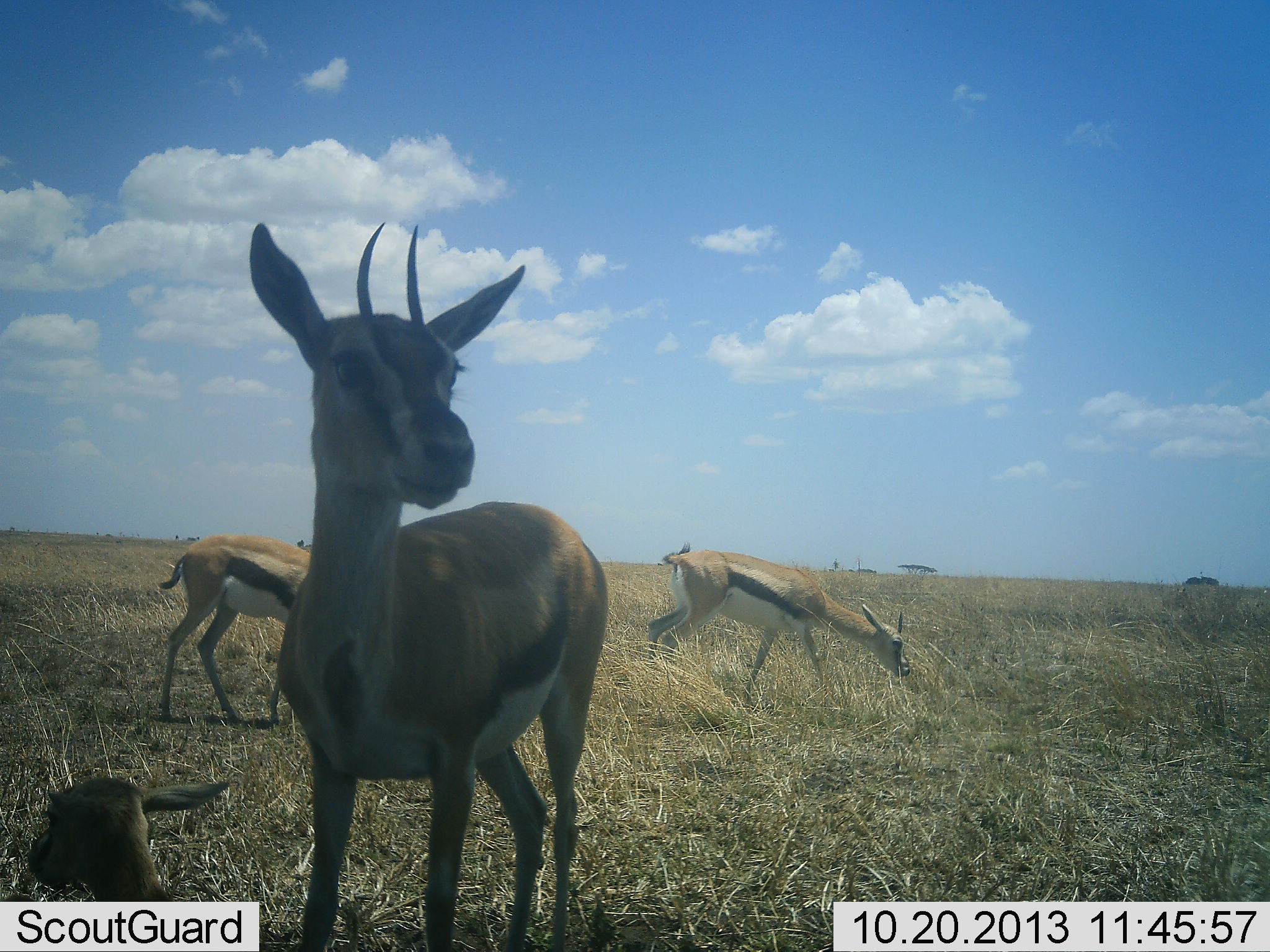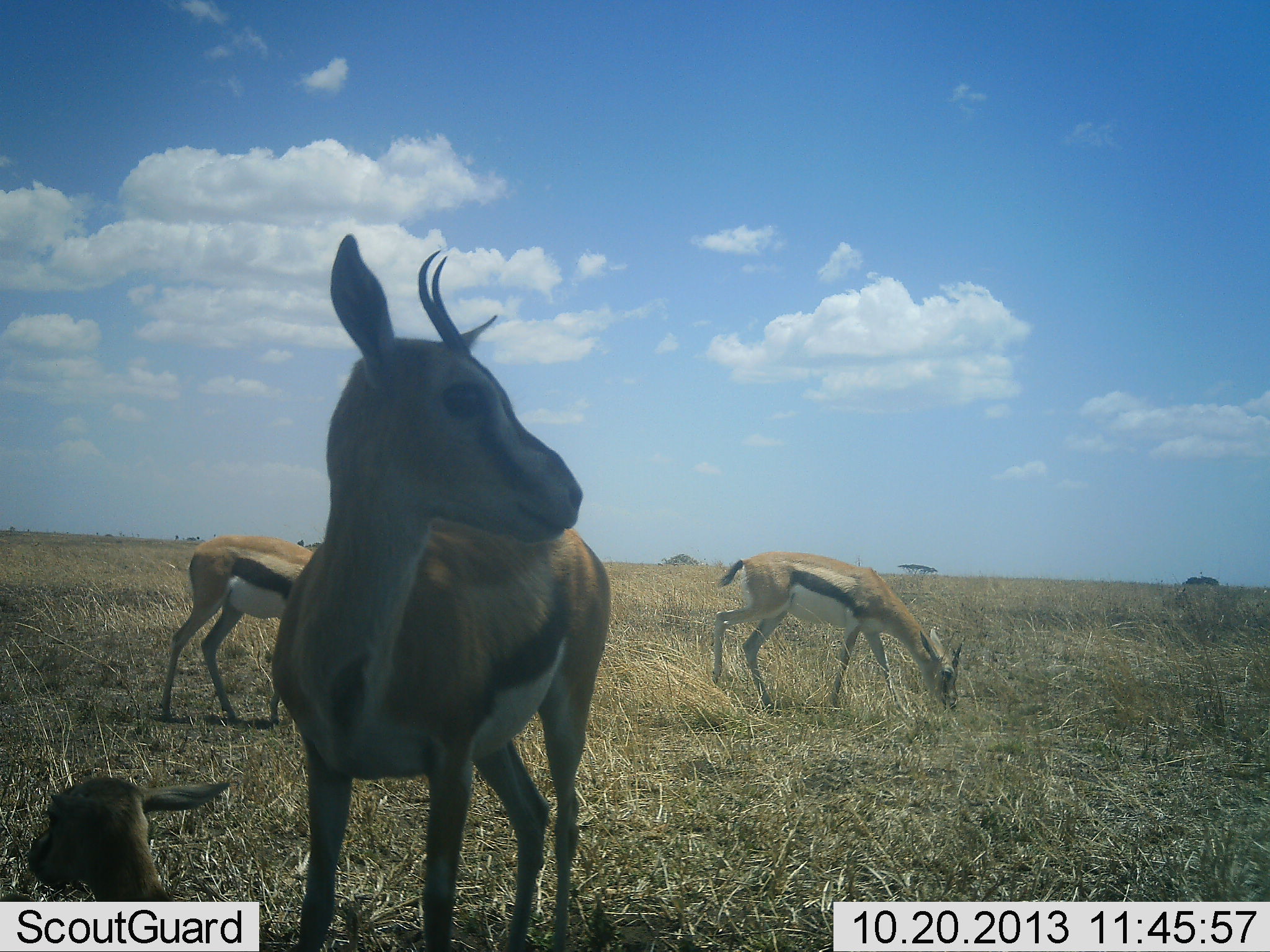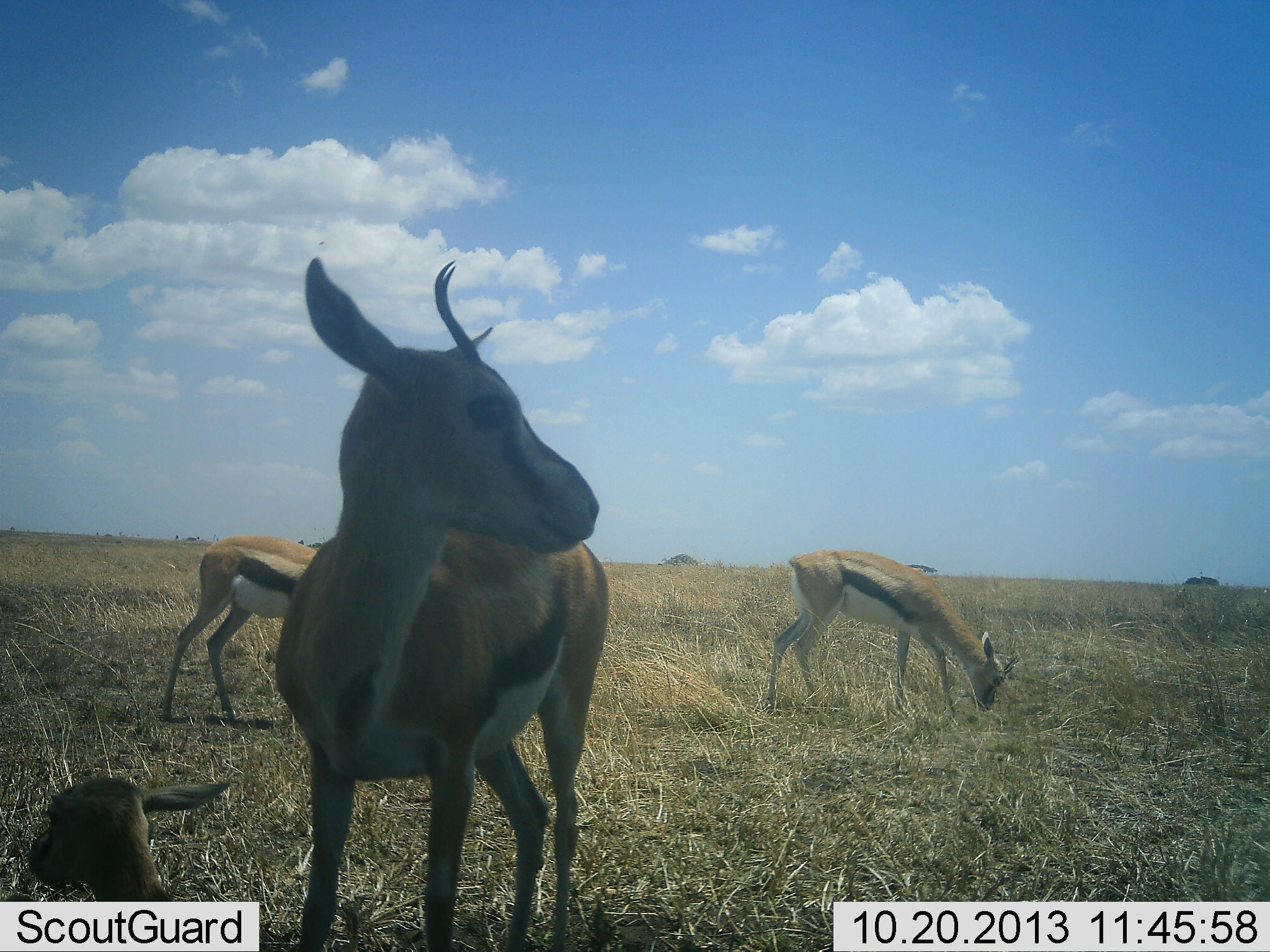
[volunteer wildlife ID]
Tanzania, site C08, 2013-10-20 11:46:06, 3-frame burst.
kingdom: Animalia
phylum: Chordata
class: Mammalia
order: Artiodactyla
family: Bovidae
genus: Eudorcas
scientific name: Eudorcas thomsonii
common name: thomson's gazelle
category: gazellethomsons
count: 4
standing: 76%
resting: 55%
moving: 31%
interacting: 7%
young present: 55%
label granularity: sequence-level